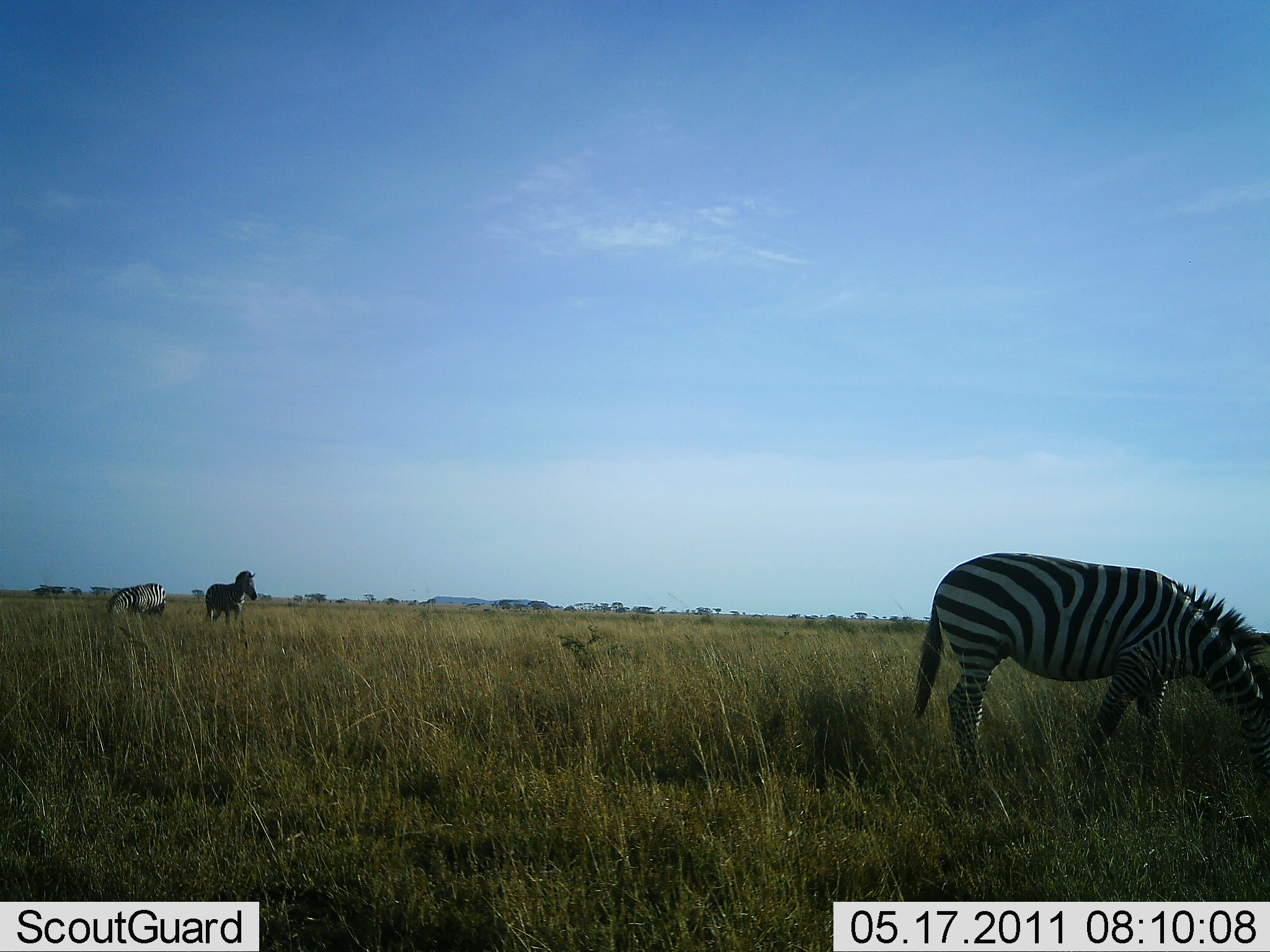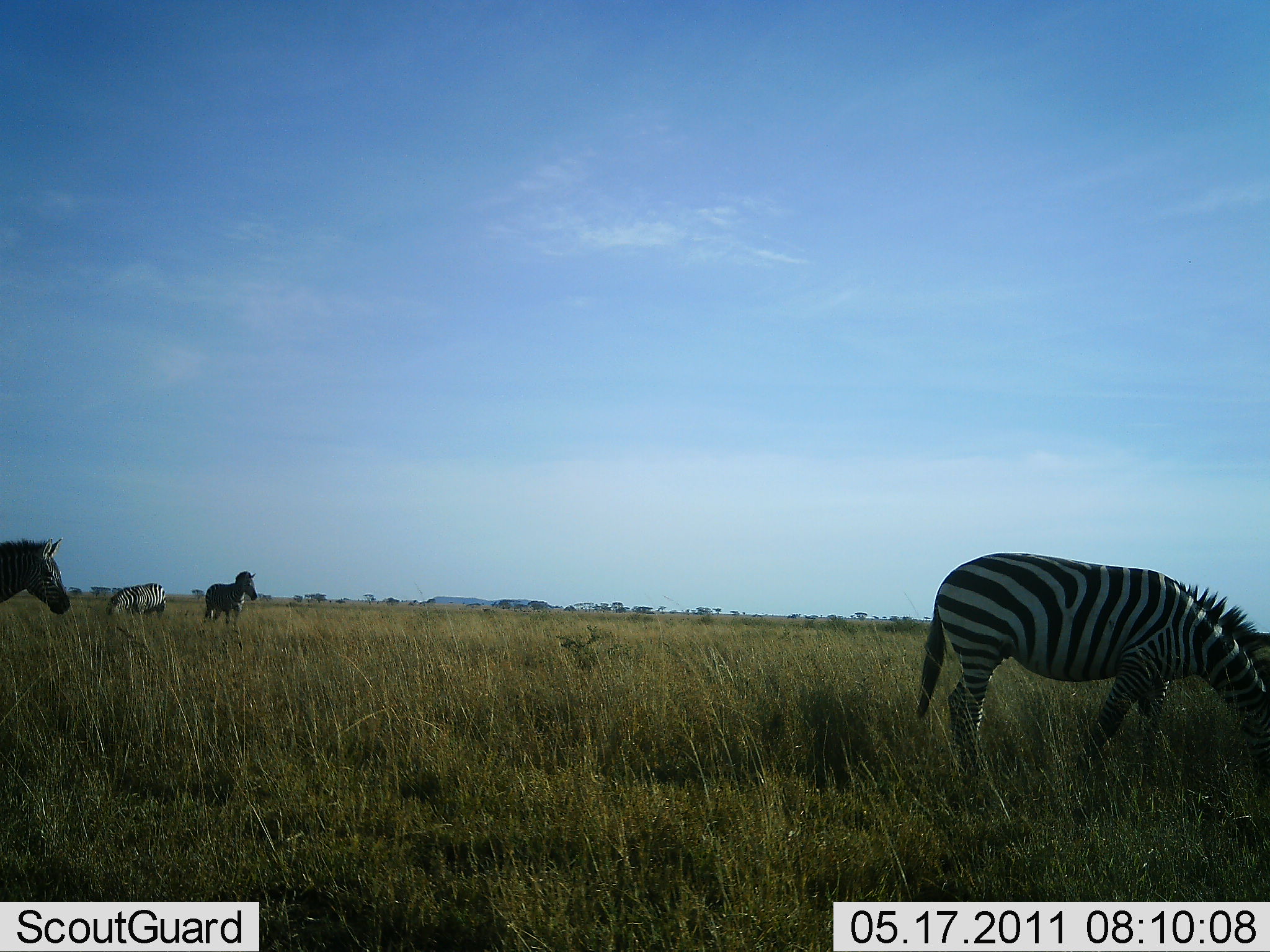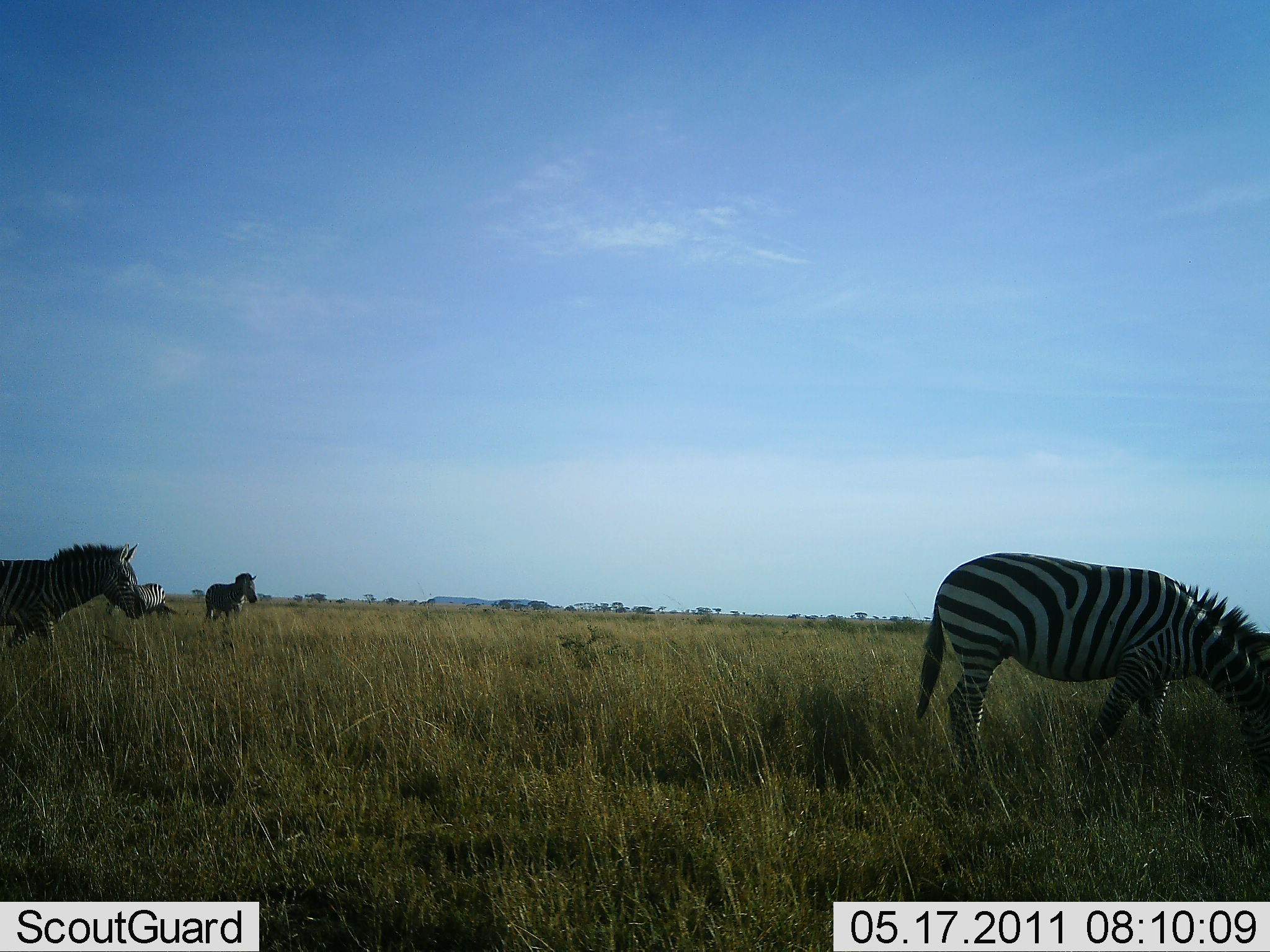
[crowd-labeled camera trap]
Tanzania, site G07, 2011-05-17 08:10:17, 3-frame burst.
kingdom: Animalia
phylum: Chordata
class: Mammalia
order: Perissodactyla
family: Equidae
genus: Equus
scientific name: Equus quagga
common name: plains zebra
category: zebra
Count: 4.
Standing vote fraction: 50%.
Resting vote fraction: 0%.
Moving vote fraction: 60%.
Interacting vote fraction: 0%.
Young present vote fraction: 0%.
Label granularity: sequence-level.